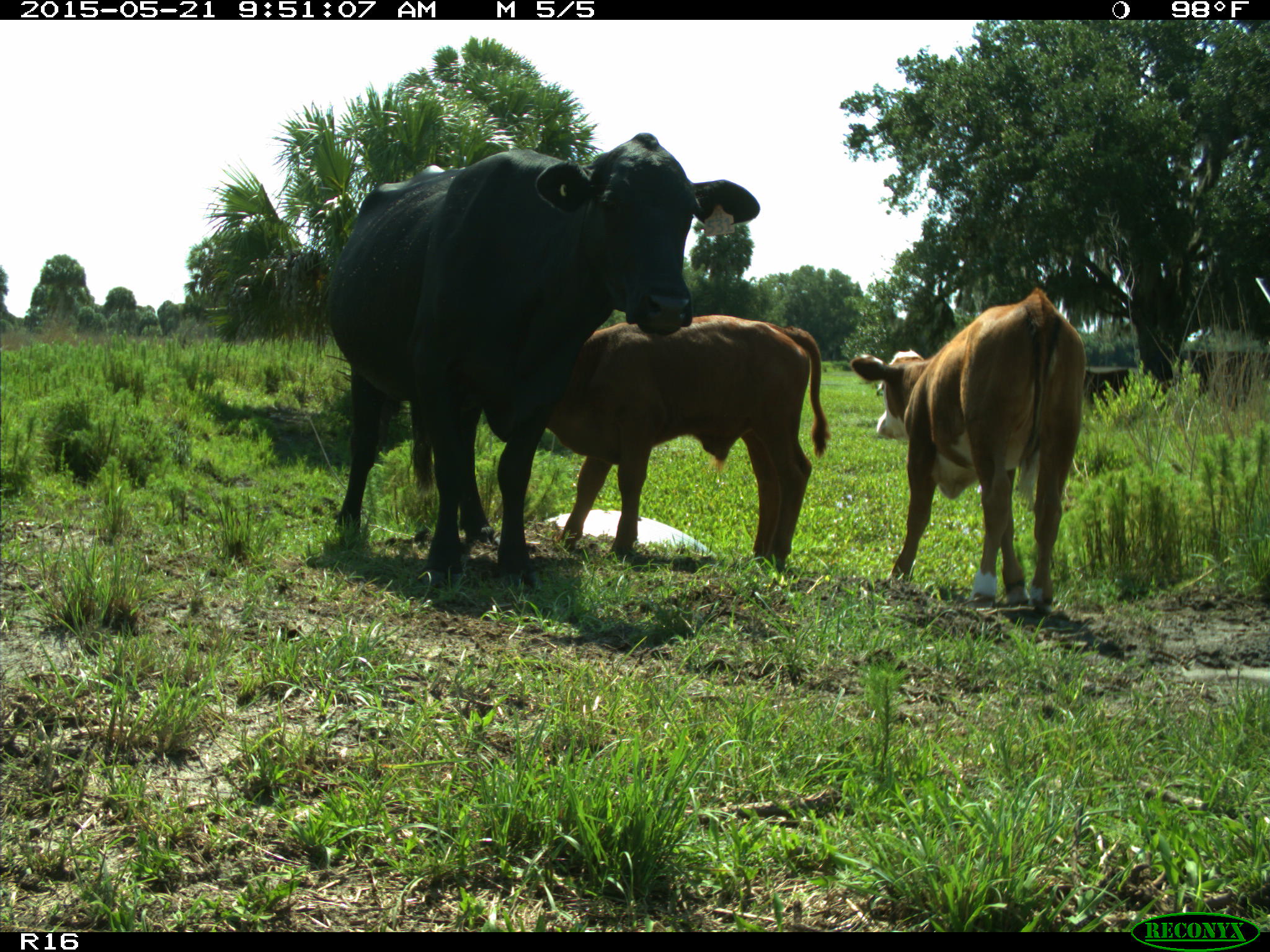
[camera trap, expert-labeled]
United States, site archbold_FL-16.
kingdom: Animalia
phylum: Chordata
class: Mammalia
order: Artiodactyla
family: Bovidae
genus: Bos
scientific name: Bos taurus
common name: domestic cow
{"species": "Bos taurus (domestic cow)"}